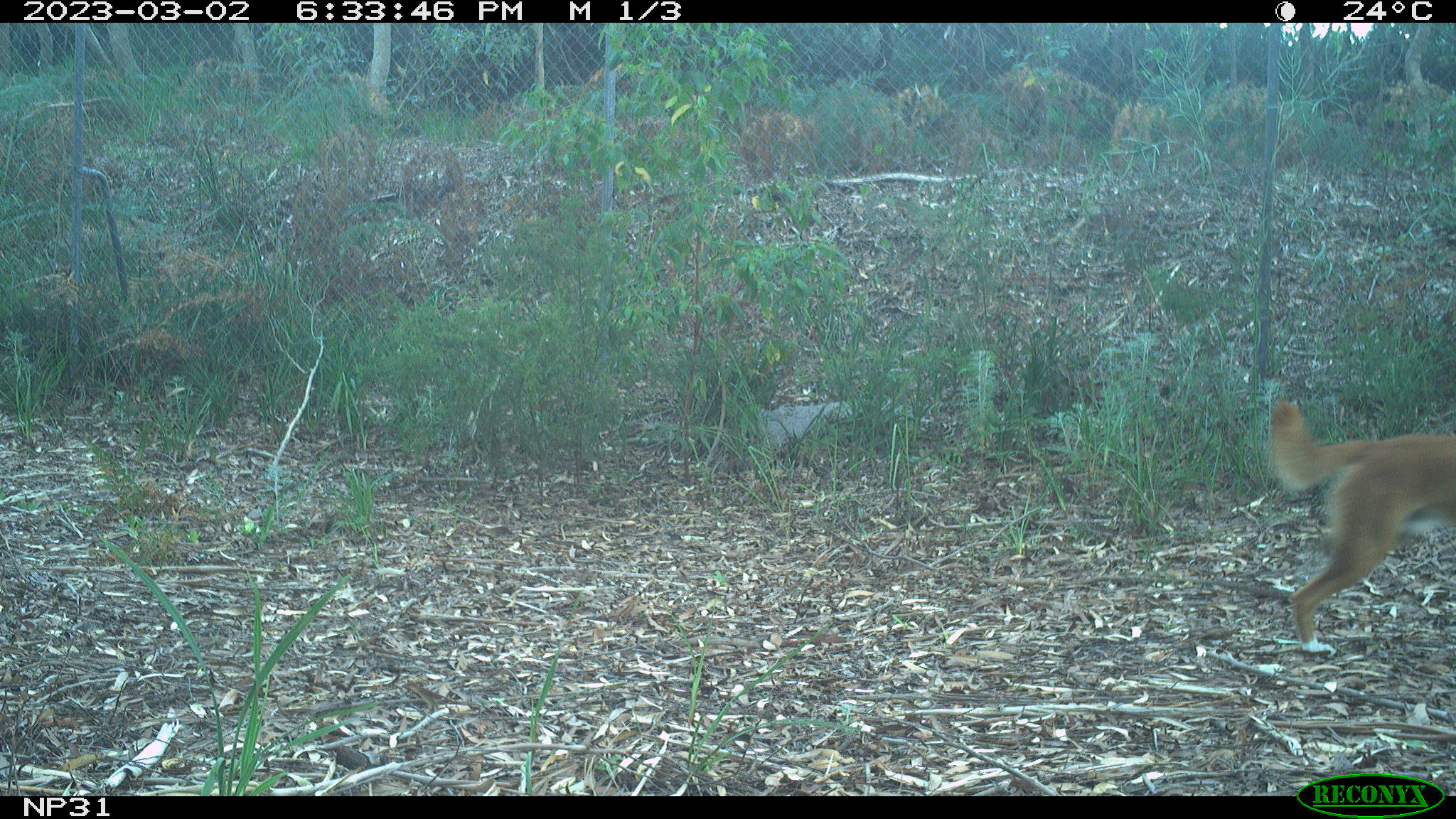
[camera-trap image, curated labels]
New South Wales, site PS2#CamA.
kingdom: Animalia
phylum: Chordata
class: Mammalia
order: Carnivora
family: Canidae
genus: Canis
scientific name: Canis familiaris dingo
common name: dingo